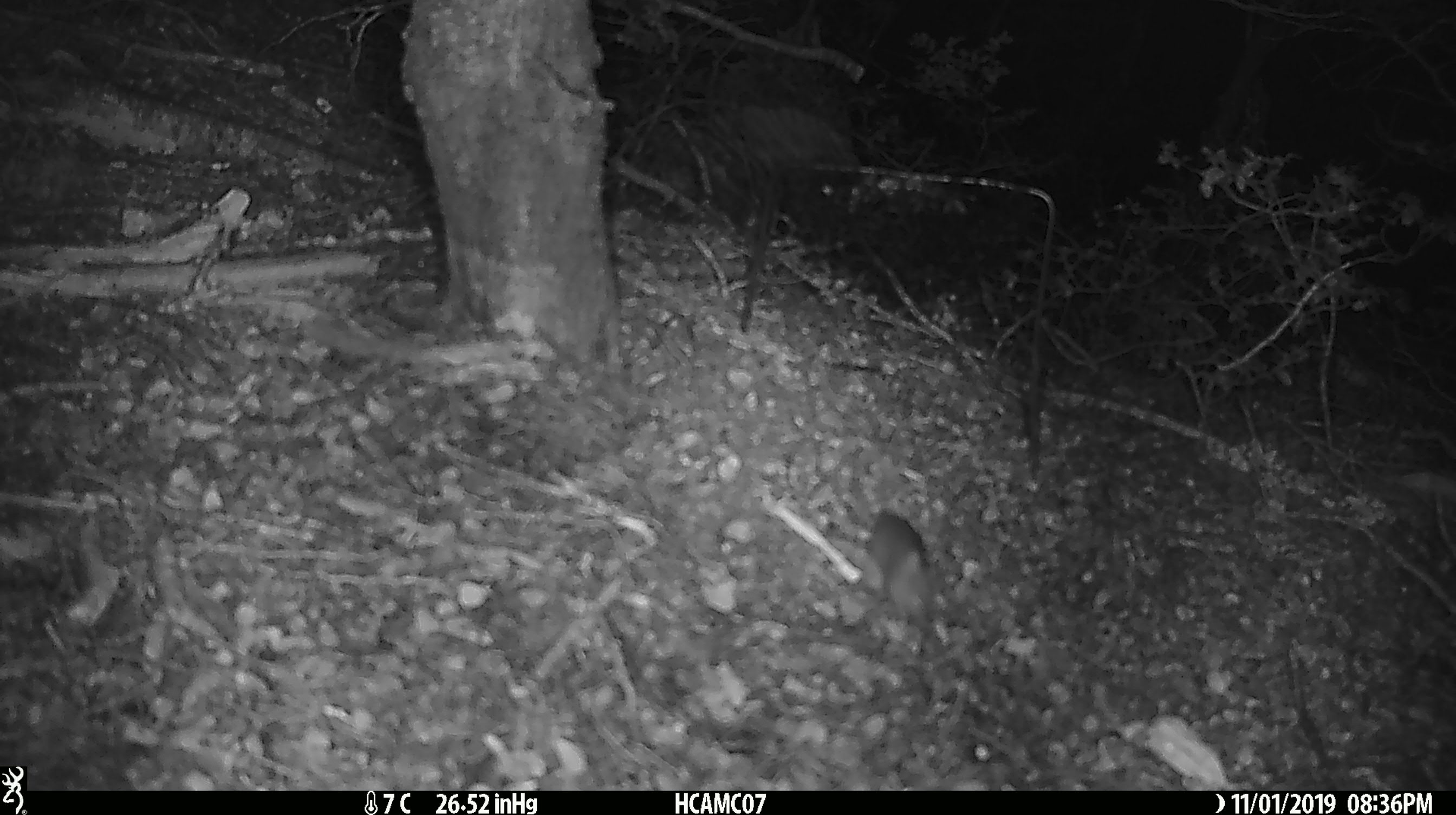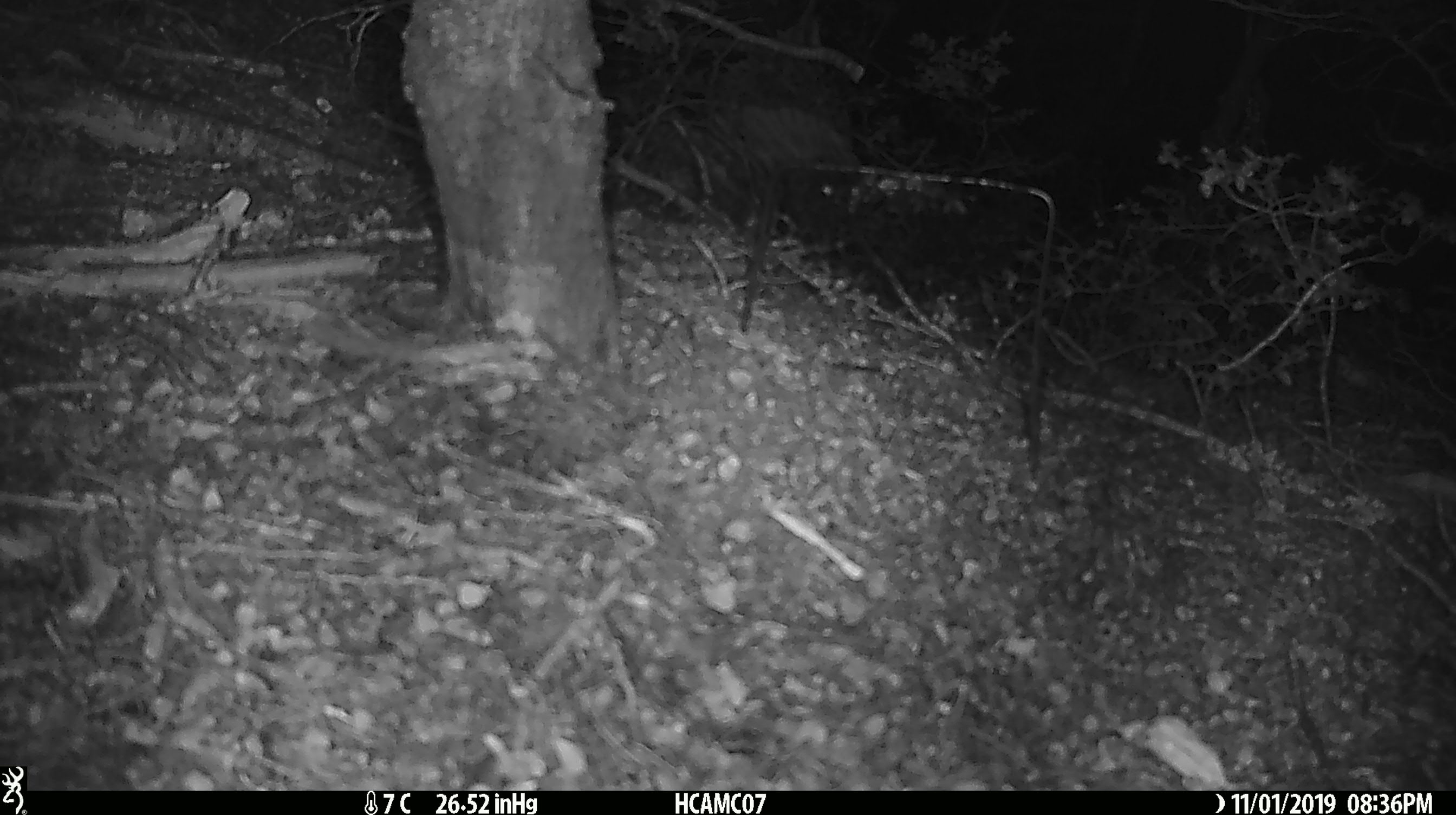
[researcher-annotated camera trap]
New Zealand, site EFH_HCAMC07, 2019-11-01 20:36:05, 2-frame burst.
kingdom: Animalia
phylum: Chordata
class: Mammalia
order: Rodentia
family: Muridae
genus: Mus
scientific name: Mus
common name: mouse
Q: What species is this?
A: Mouse (Mus).